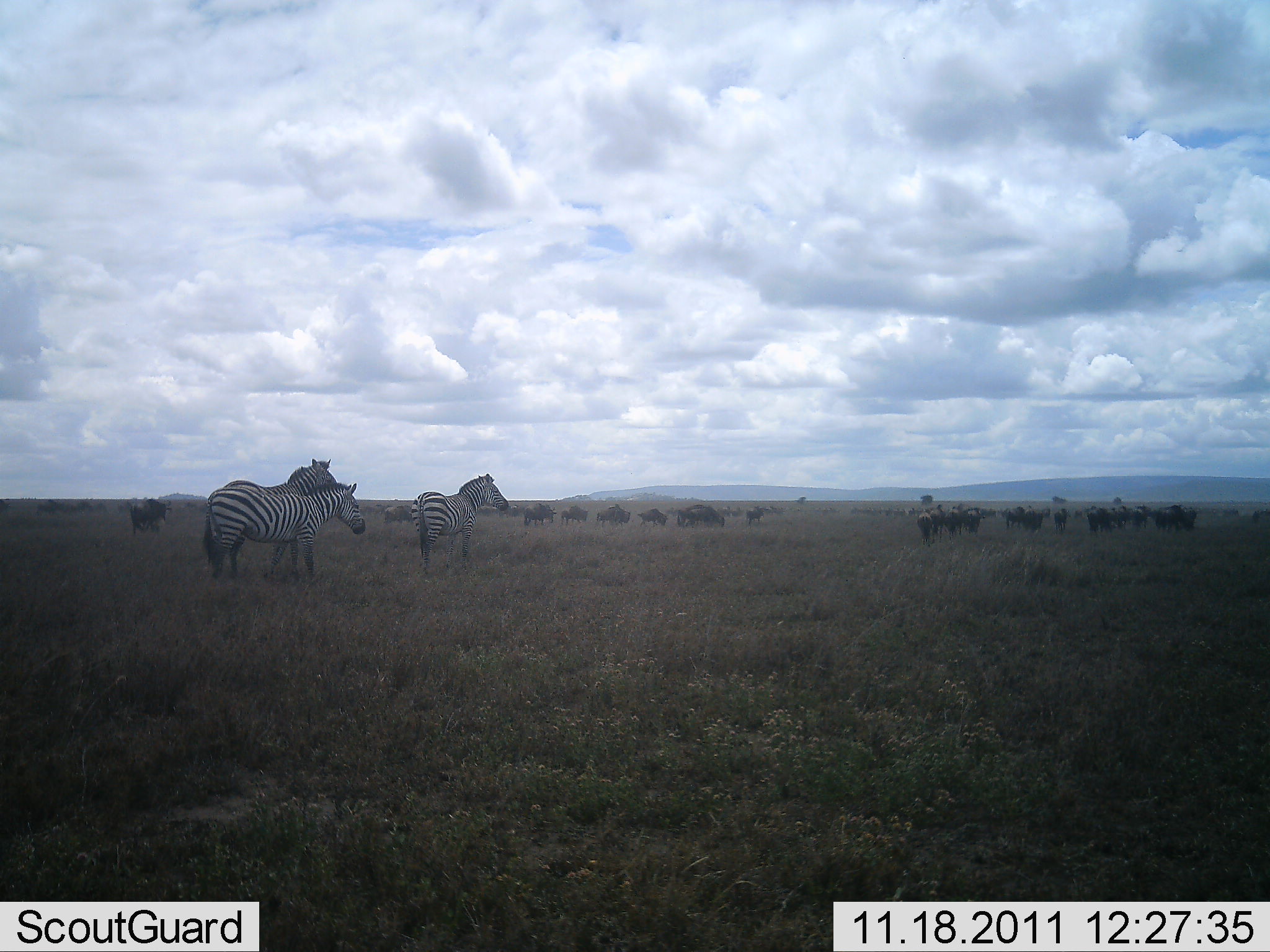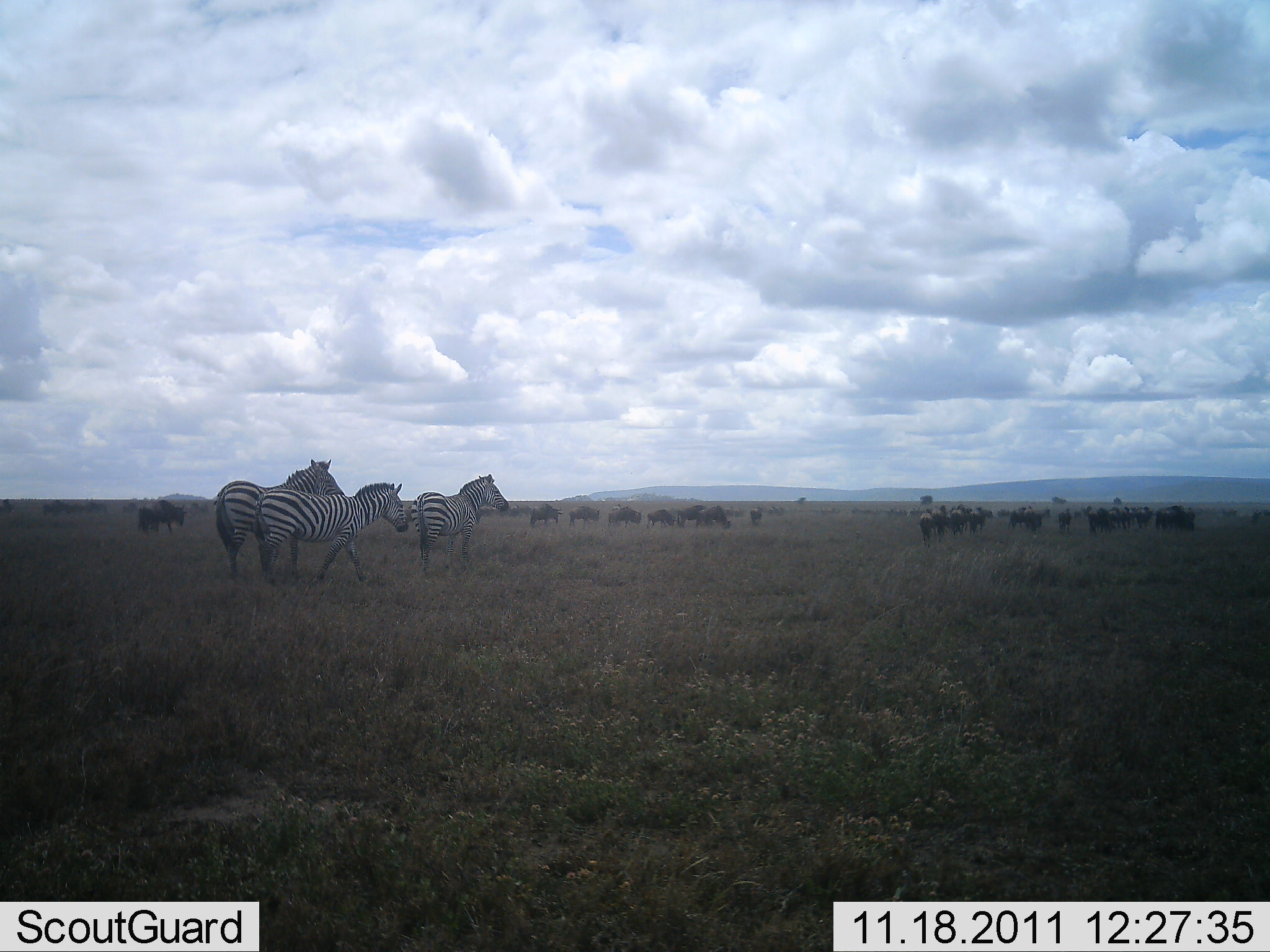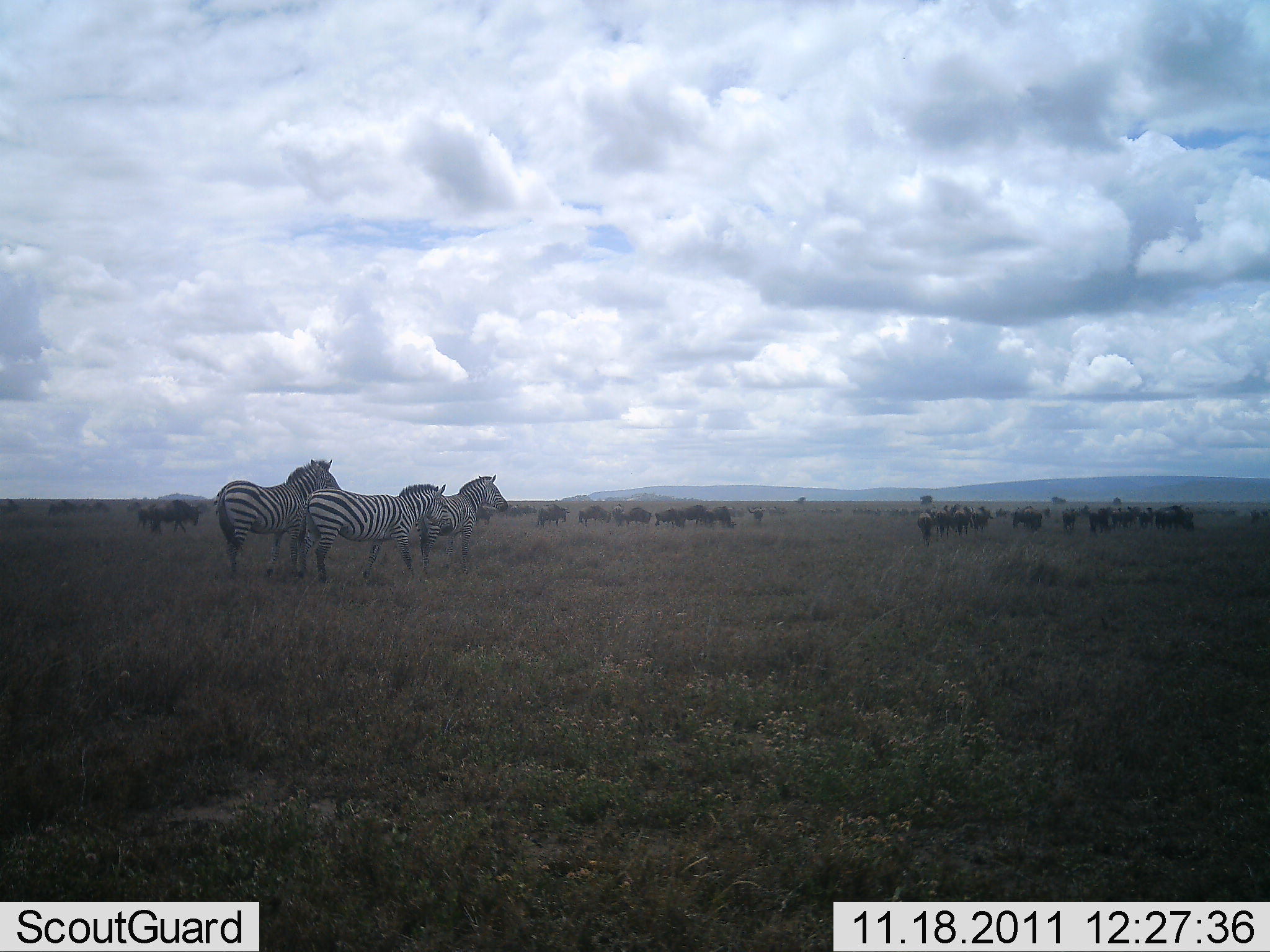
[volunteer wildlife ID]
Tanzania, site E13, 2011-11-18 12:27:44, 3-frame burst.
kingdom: Animalia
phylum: Chordata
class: Mammalia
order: Artiodactyla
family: Bovidae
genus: Connochaetes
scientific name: Connochaetes taurinus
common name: blue wildebeest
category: wildebeest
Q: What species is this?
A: Wildebeest (blue wildebeest) (Connochaetes taurinus).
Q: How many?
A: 11-50.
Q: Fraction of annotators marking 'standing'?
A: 70%.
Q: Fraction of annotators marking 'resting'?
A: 0%.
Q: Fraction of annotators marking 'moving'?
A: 70%.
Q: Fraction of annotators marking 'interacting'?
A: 0%.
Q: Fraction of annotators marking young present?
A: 0%.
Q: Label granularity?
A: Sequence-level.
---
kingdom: Animalia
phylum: Chordata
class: Mammalia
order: Perissodactyla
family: Equidae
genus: Equus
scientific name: Equus quagga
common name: plains zebra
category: zebra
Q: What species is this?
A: Zebra (plains zebra) (Equus quagga).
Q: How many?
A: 3.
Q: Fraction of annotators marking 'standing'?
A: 86%.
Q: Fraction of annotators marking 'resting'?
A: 0%.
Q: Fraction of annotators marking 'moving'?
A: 57%.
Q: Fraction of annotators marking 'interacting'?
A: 0%.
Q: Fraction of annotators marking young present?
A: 0%.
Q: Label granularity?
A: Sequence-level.